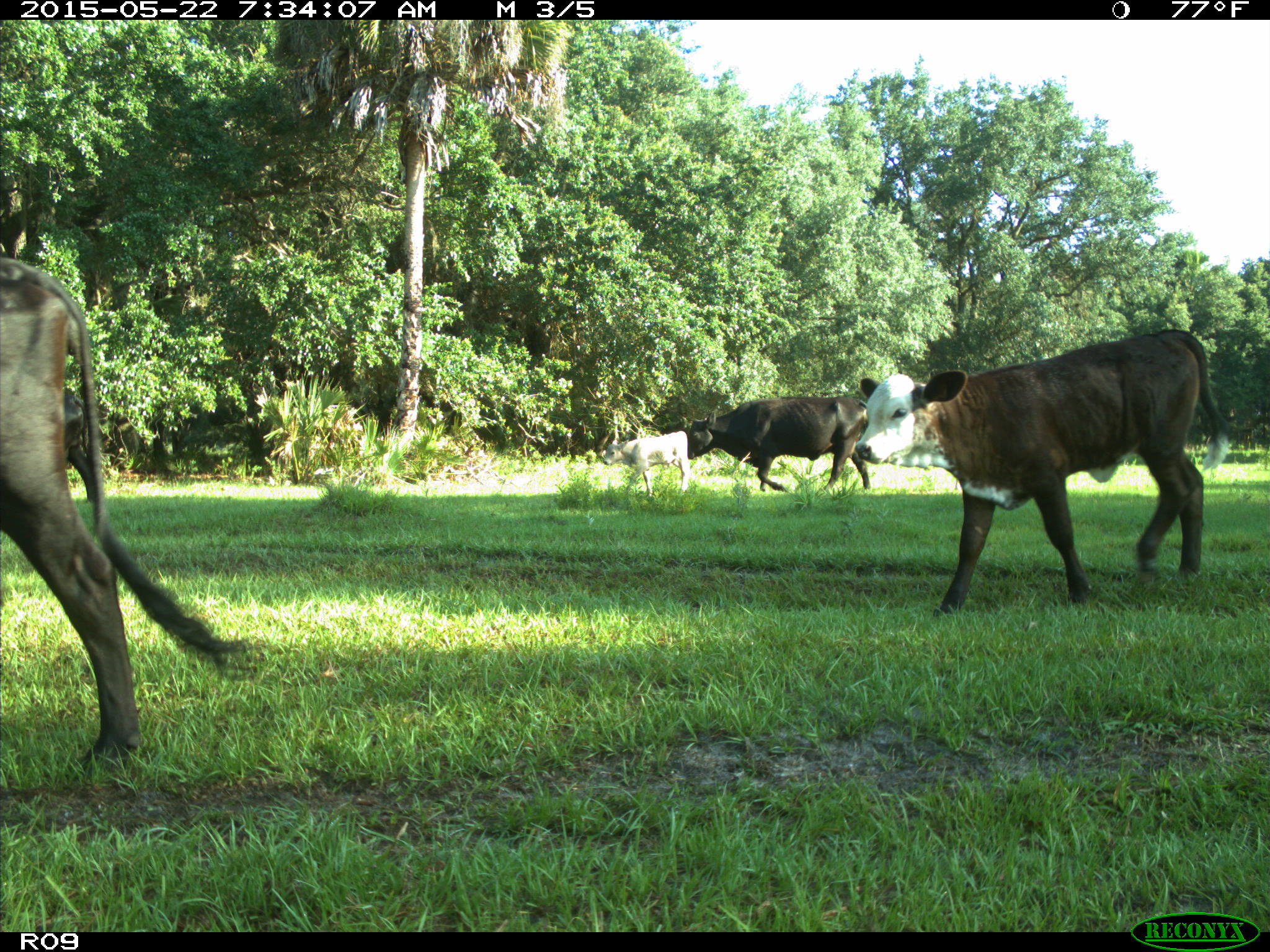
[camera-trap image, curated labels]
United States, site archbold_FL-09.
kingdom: Animalia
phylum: Chordata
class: Mammalia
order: Artiodactyla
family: Bovidae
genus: Bos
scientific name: Bos taurus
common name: domestic cow